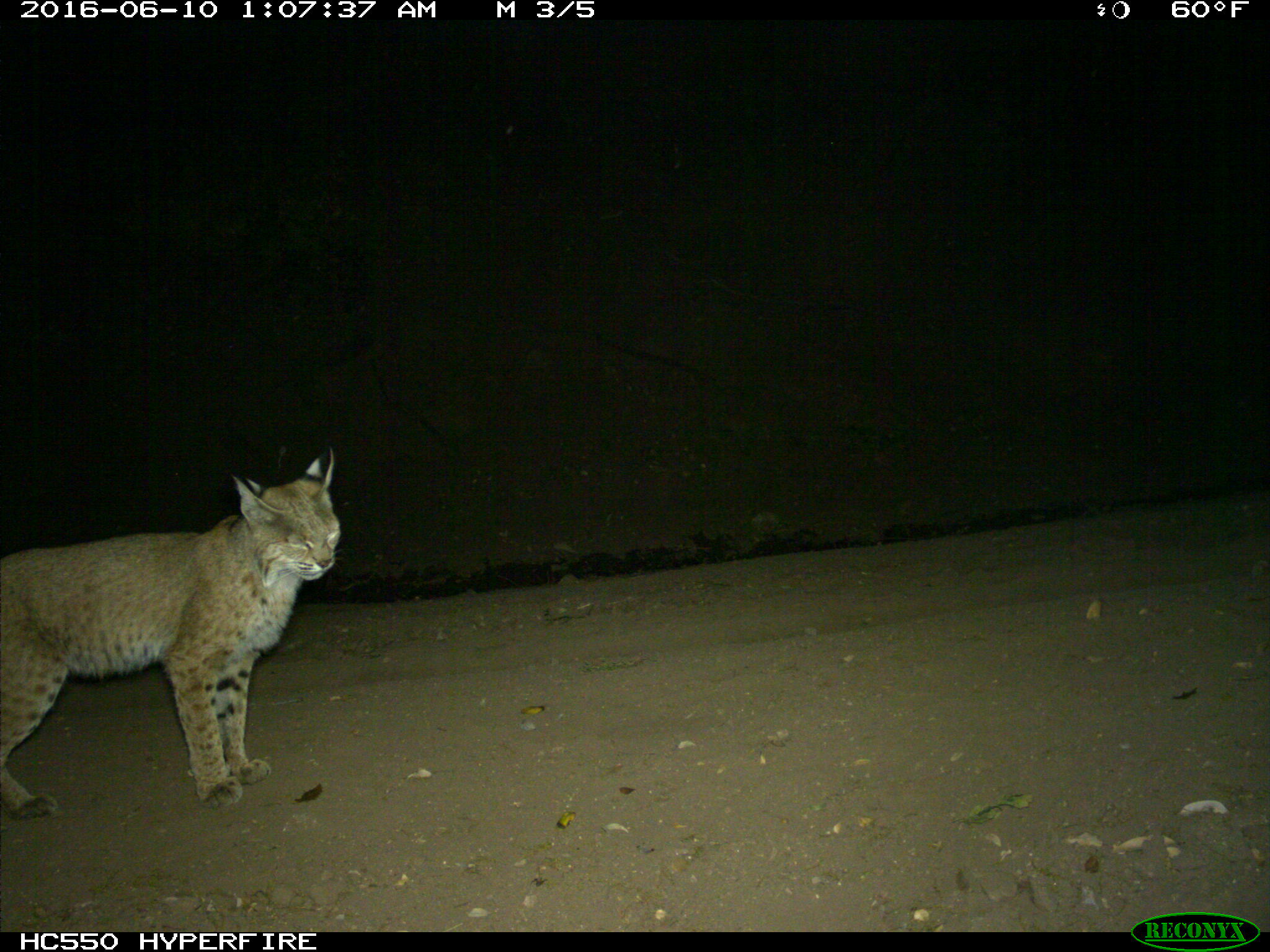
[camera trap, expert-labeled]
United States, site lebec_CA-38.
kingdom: Animalia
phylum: Chordata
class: Mammalia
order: Carnivora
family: Felidae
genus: Lynx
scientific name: Lynx rufus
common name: bobcat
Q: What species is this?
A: Lynx rufus (bobcat).